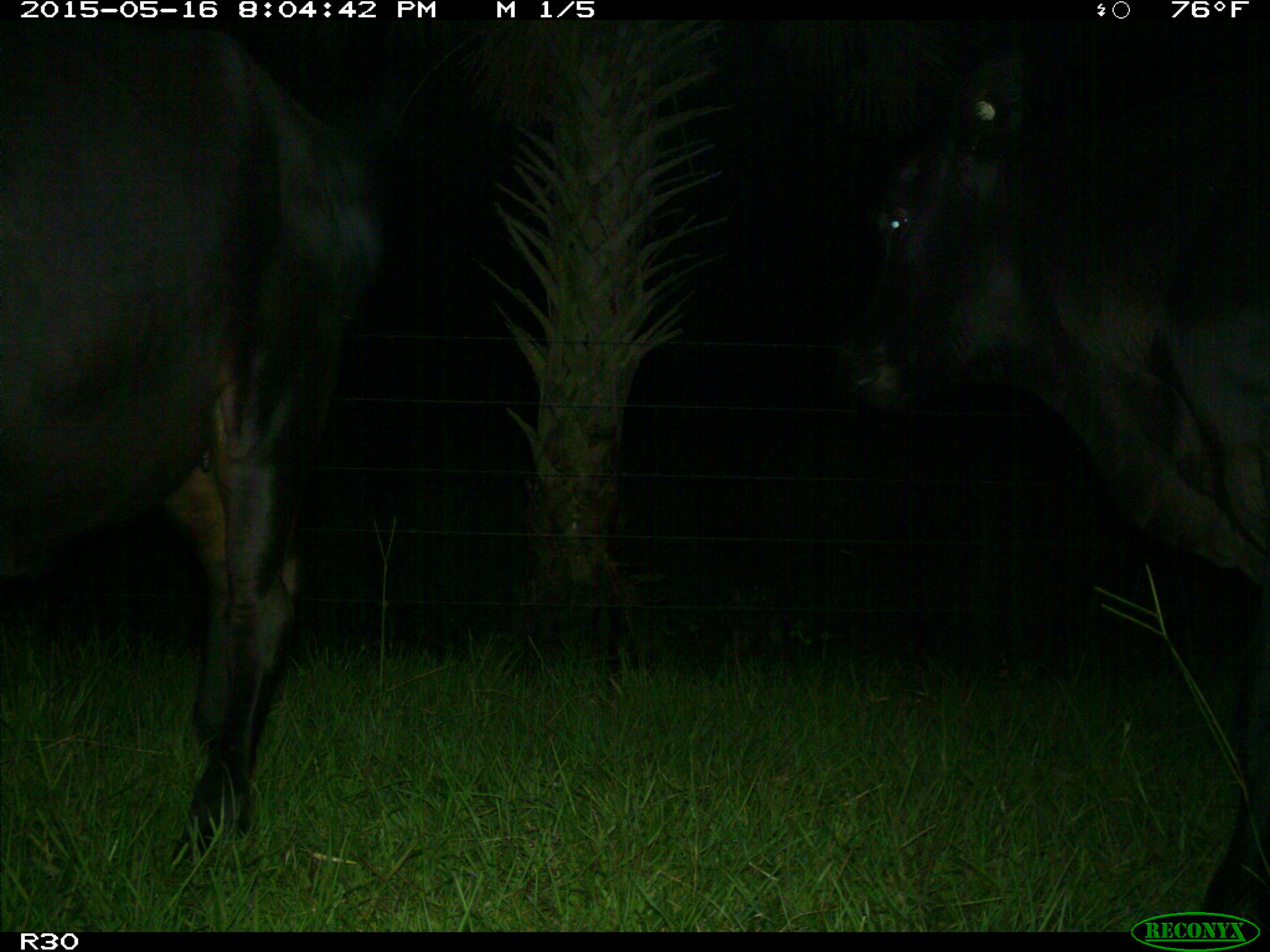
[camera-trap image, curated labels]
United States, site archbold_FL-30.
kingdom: Animalia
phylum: Chordata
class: Mammalia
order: Artiodactyla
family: Bovidae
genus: Bos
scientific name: Bos taurus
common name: domestic cow